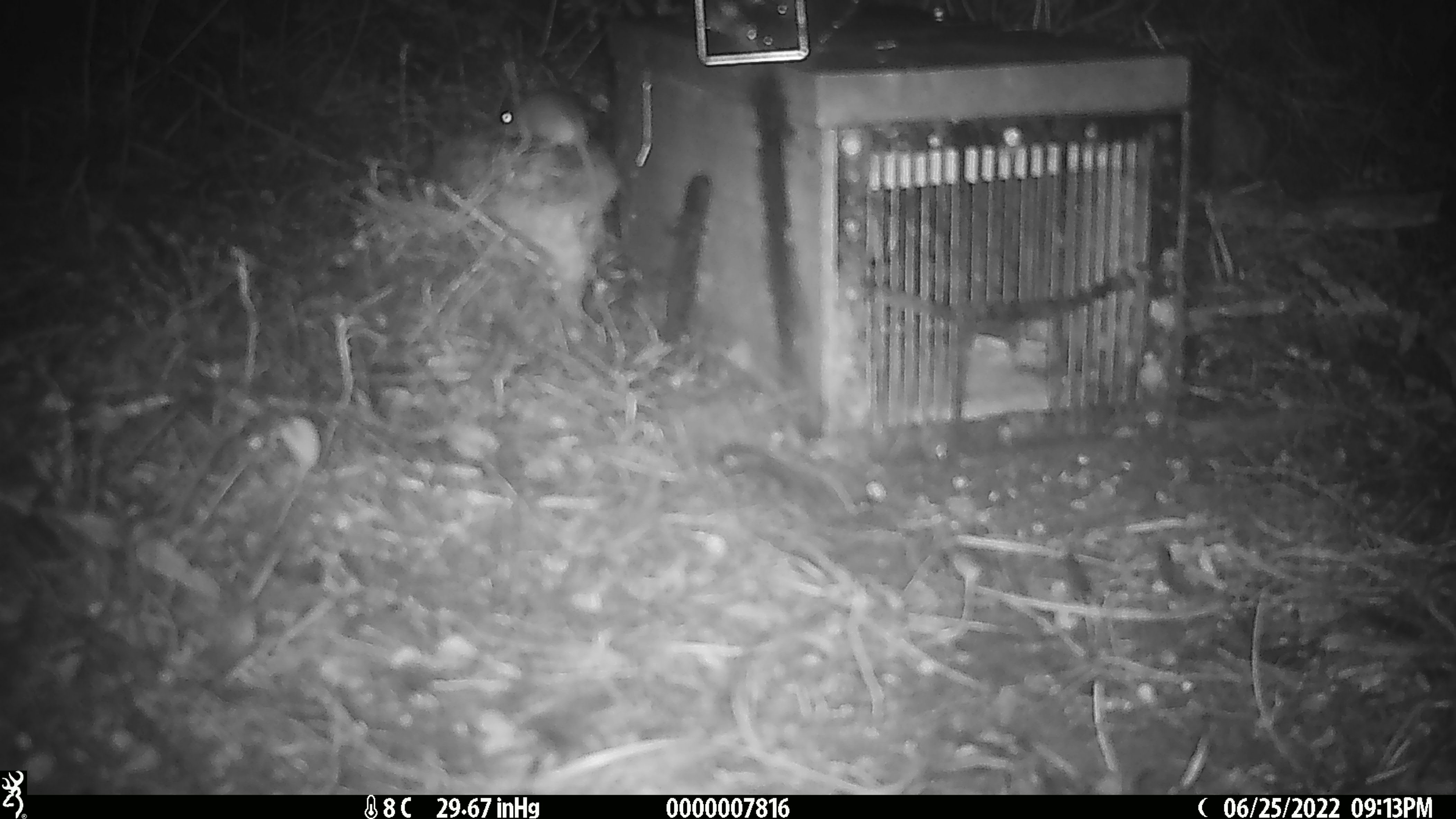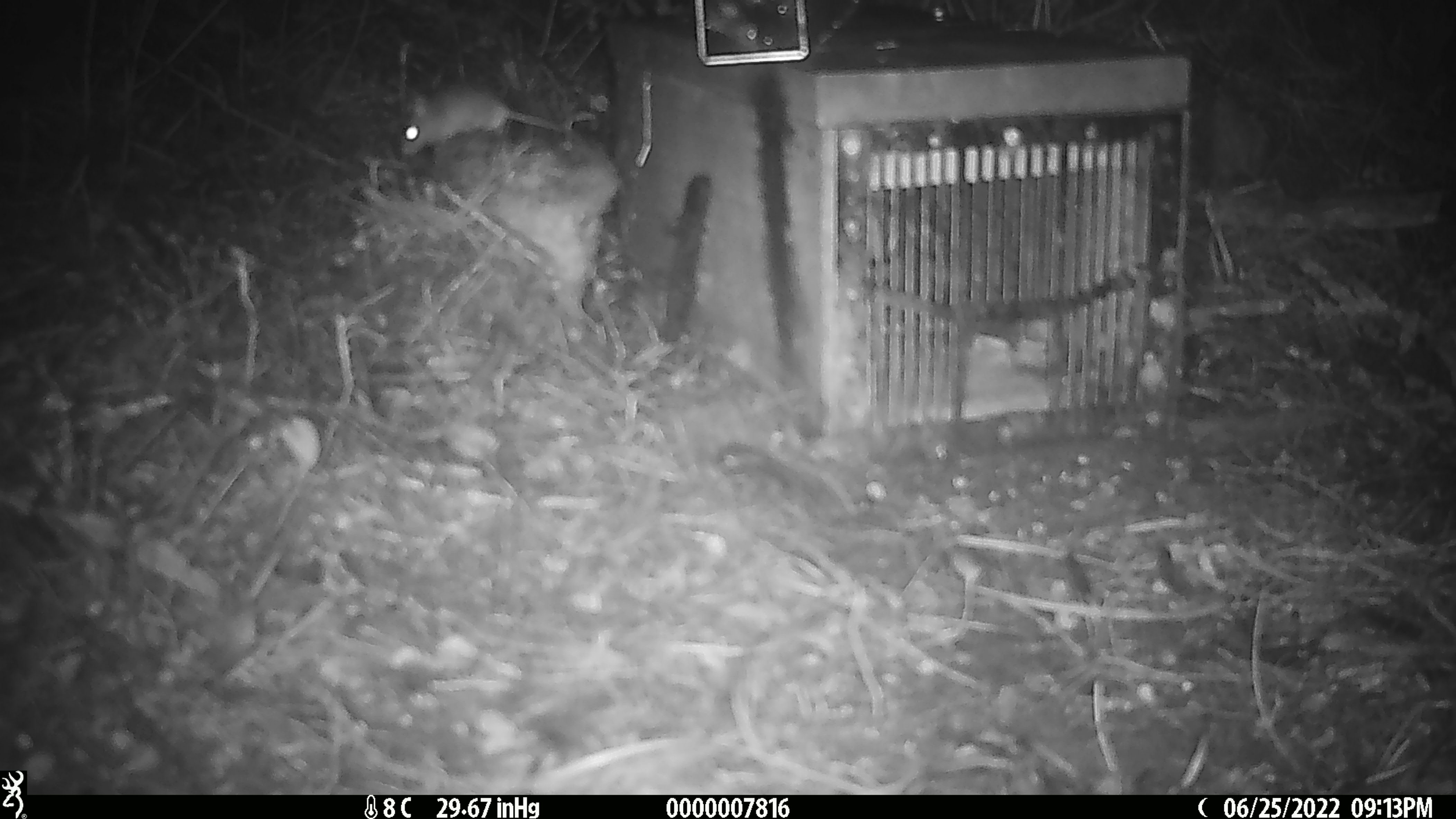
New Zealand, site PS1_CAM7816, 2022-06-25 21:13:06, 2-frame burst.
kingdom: Animalia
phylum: Chordata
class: Mammalia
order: Rodentia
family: Muridae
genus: Mus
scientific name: Mus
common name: mouse